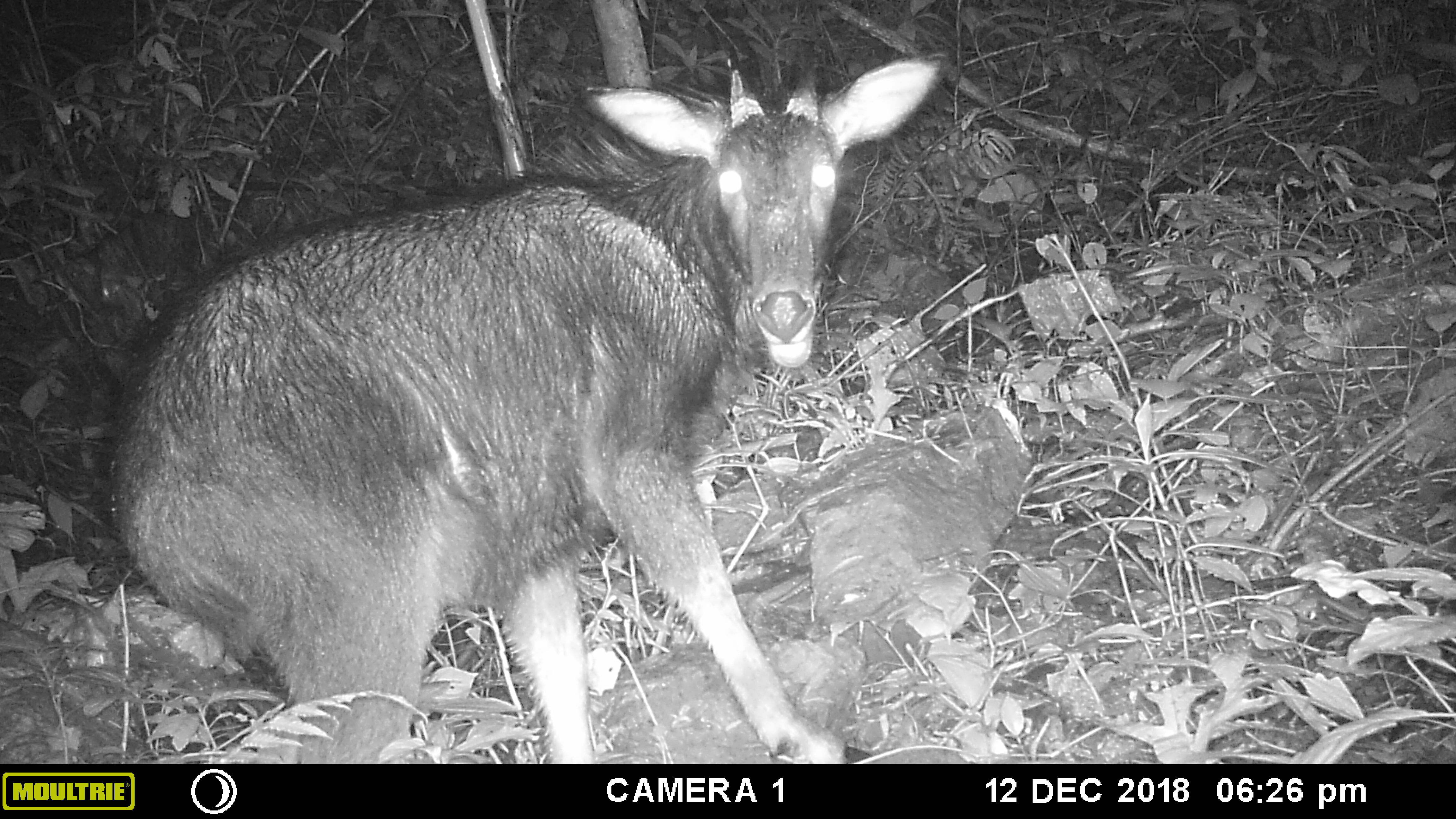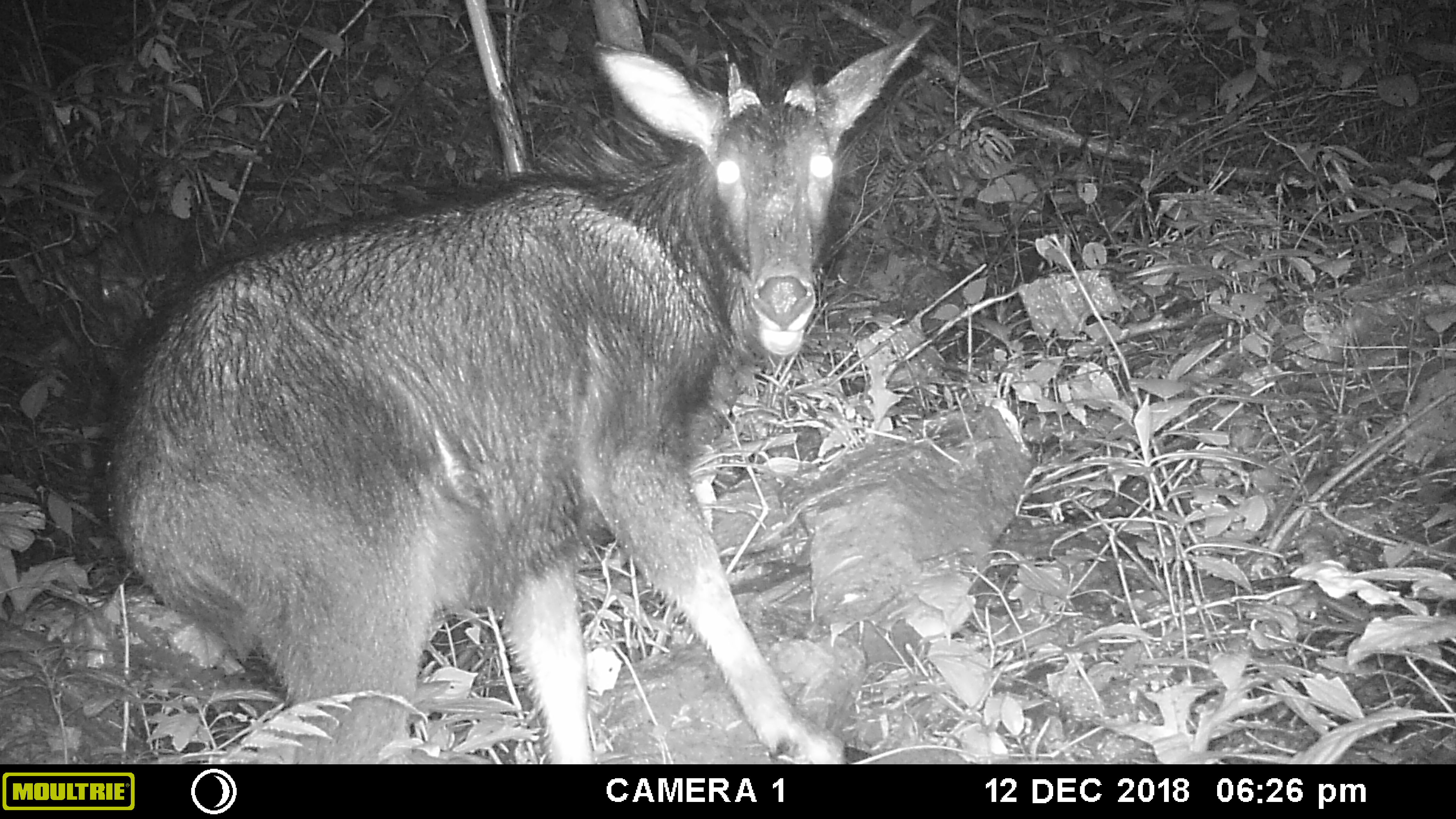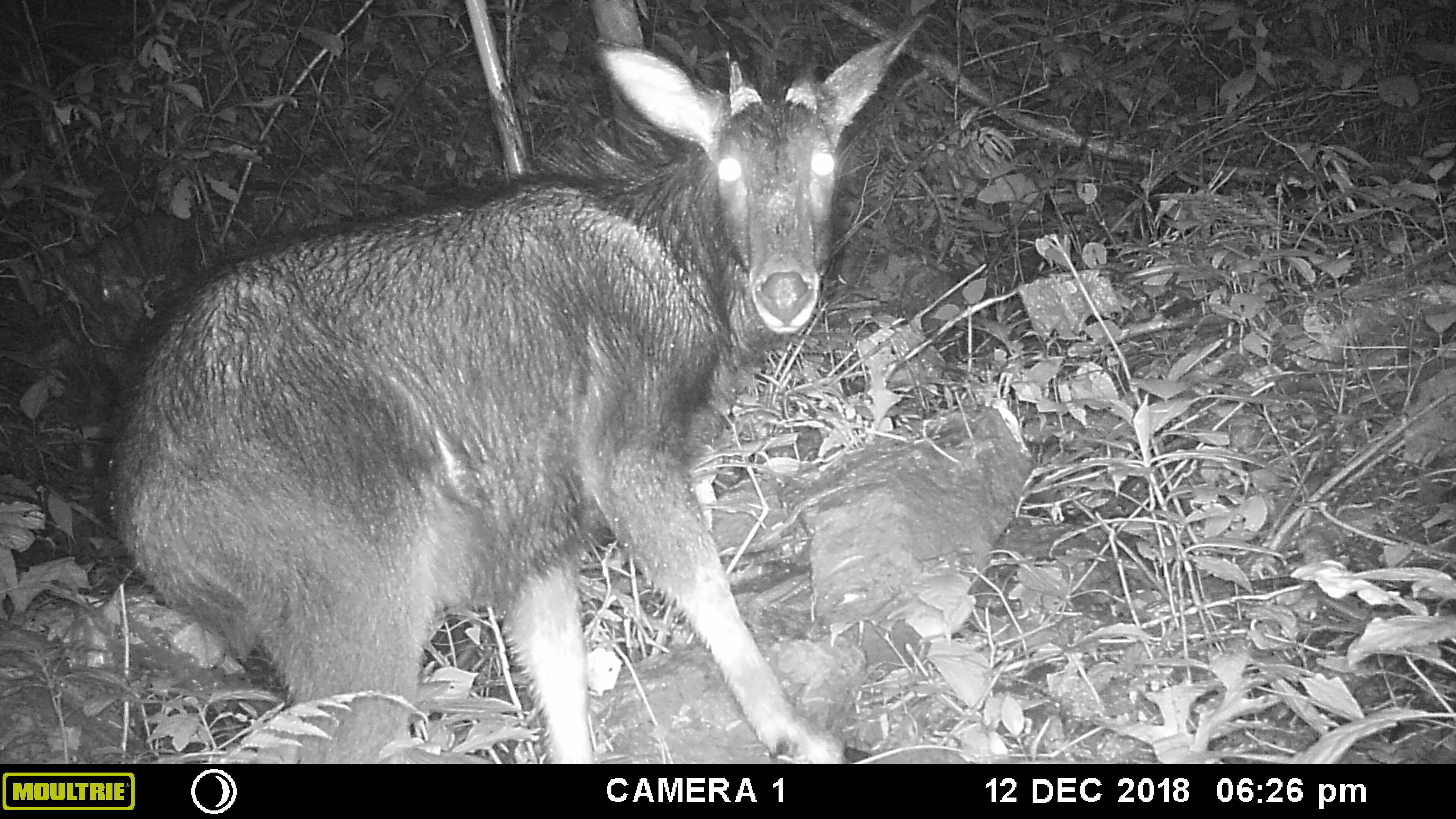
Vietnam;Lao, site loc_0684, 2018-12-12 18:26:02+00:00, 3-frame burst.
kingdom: Animalia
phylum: Chordata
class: Mammalia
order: Artiodactyla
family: Bovidae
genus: Capricornis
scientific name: Capricornis sumatraensis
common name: chinese serow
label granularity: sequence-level